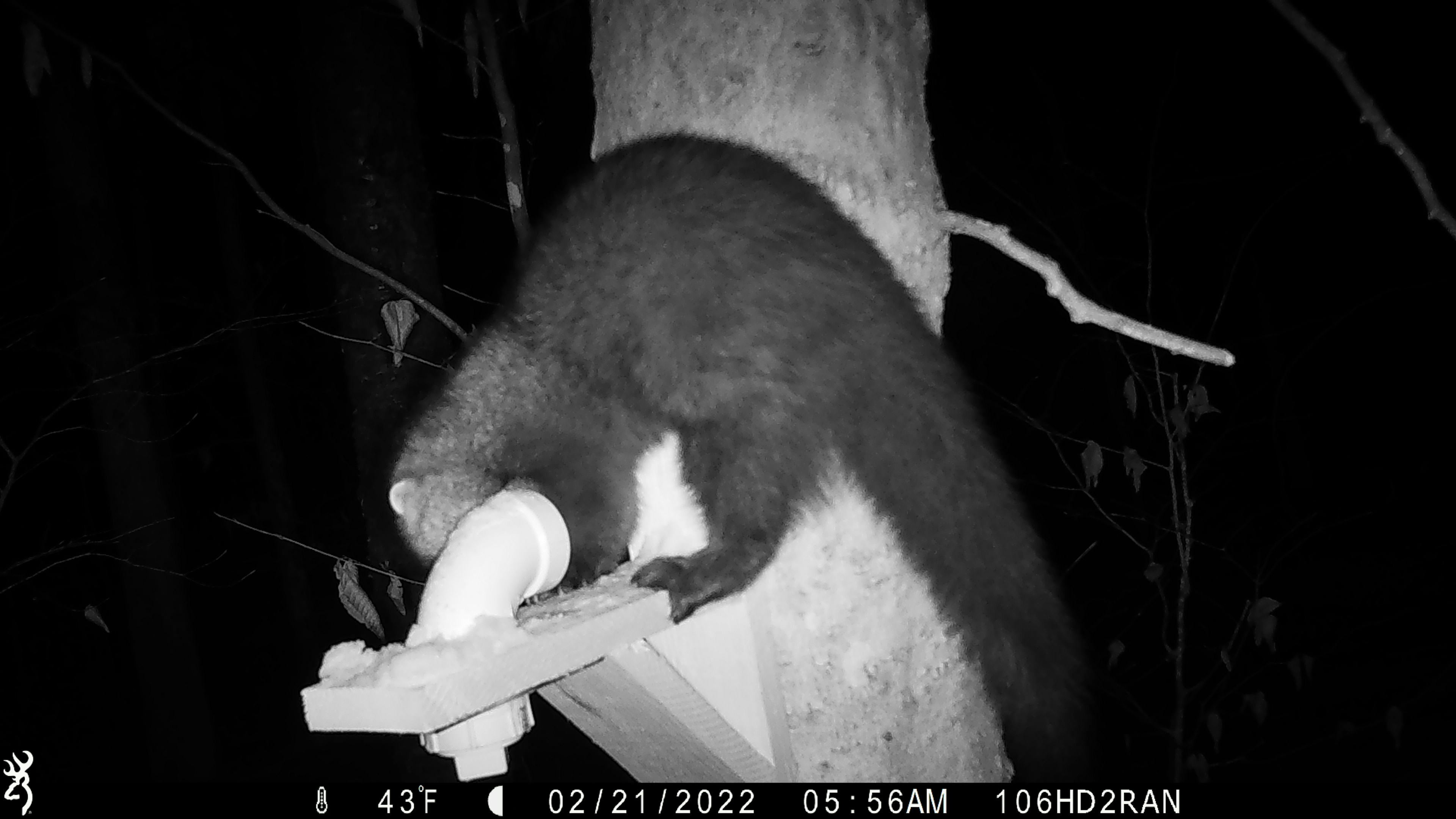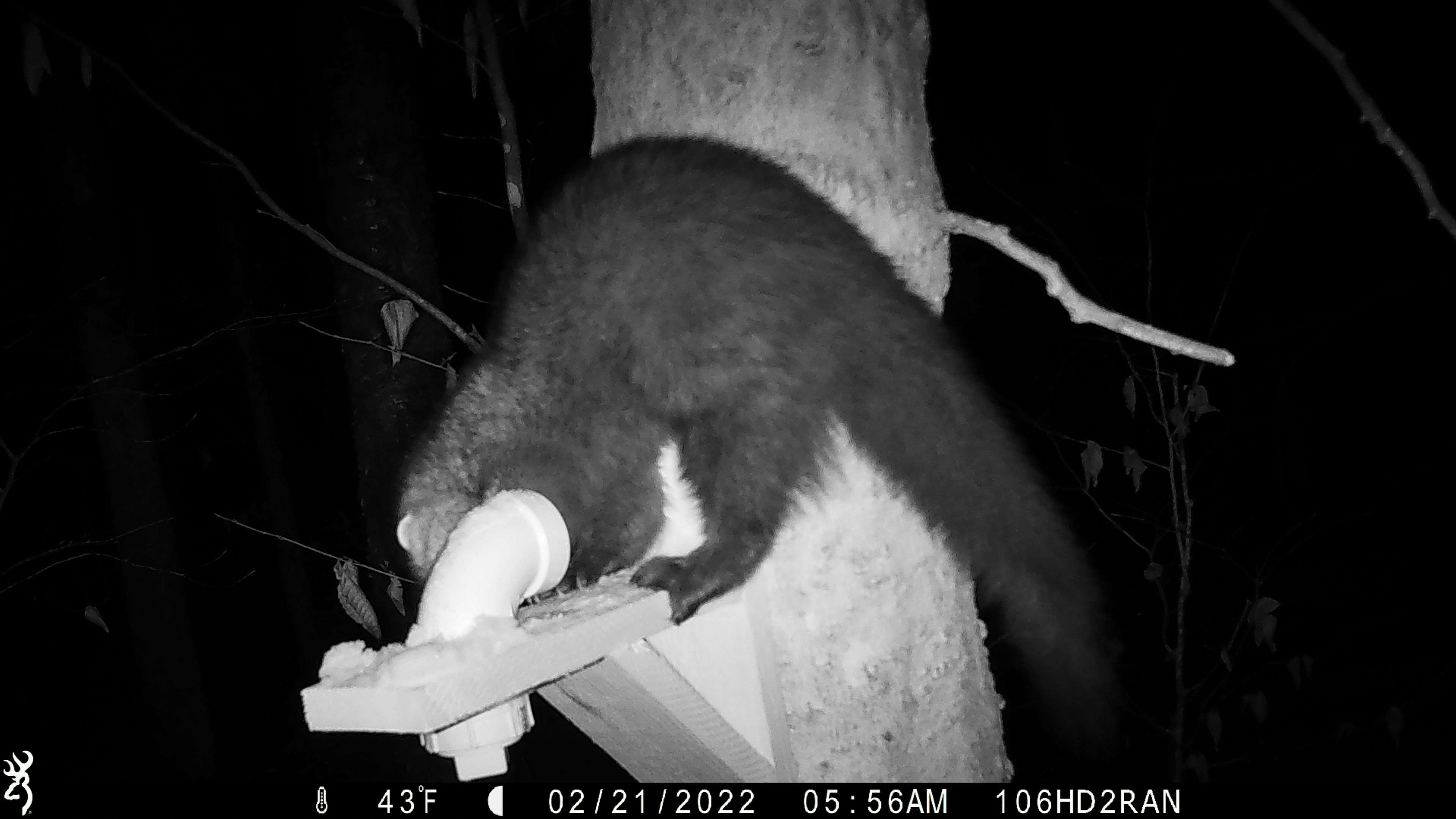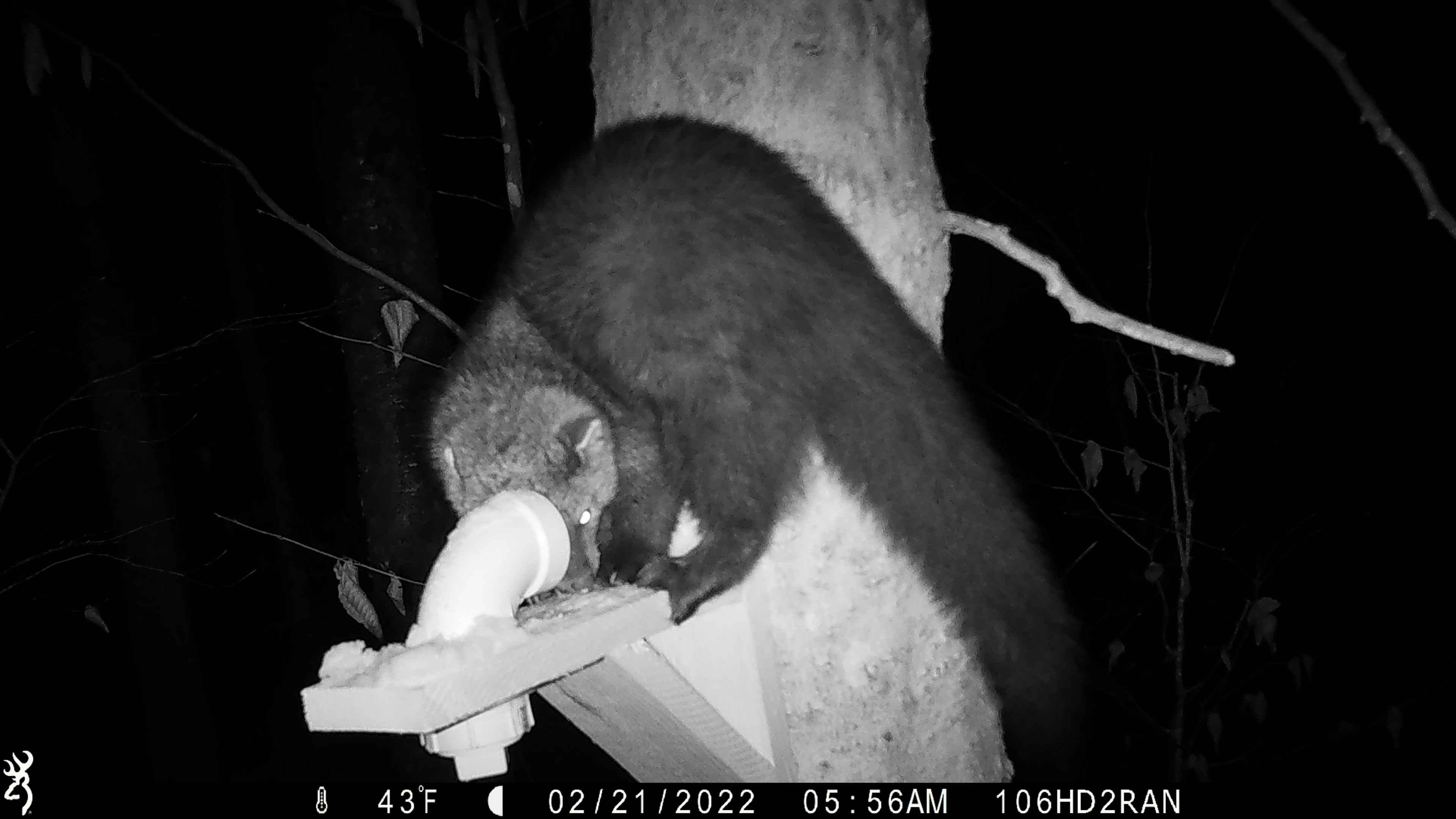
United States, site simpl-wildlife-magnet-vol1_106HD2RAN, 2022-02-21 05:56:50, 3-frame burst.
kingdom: Animalia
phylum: Chordata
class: Mammalia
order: Carnivora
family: Mustelidae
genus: Pekania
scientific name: Pekania pennanti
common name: fisher